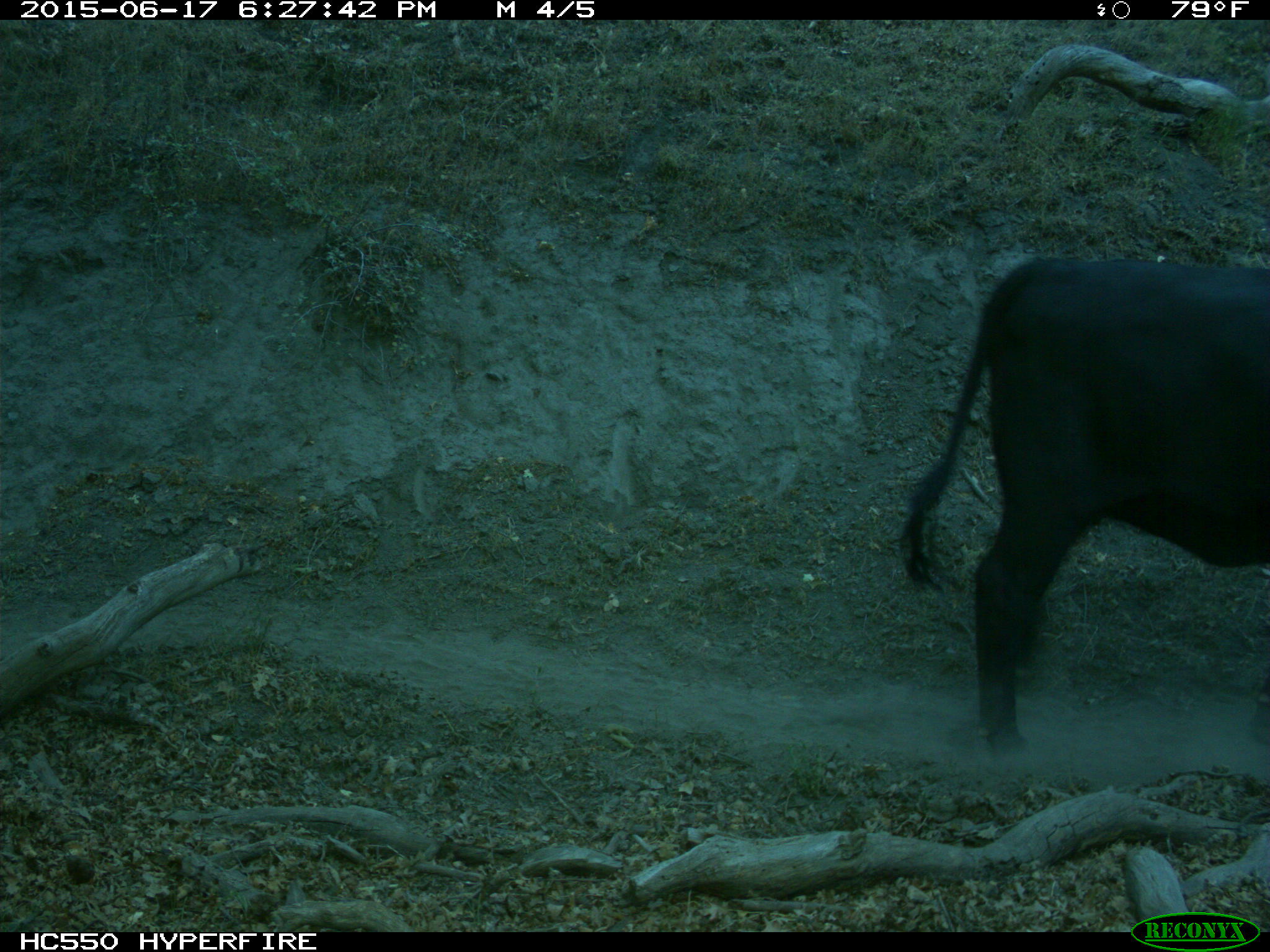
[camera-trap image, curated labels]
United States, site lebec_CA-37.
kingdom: Animalia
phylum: Chordata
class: Mammalia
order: Artiodactyla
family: Bovidae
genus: Bos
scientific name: Bos taurus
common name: domestic cow